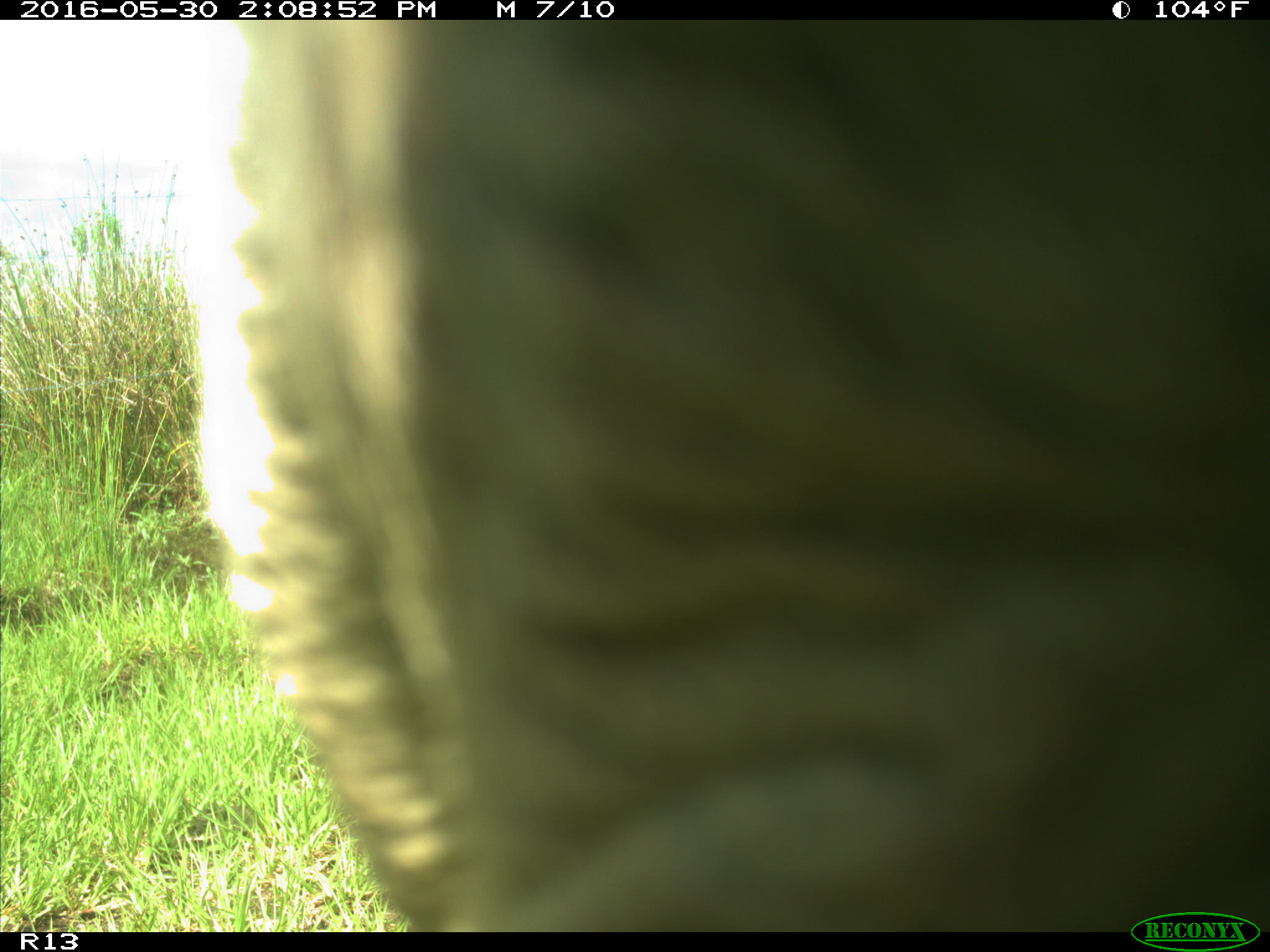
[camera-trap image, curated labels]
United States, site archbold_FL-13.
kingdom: Animalia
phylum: Chordata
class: Mammalia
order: Artiodactyla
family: Bovidae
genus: Bos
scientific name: Bos taurus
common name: domestic cow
Bos taurus (domestic cow).